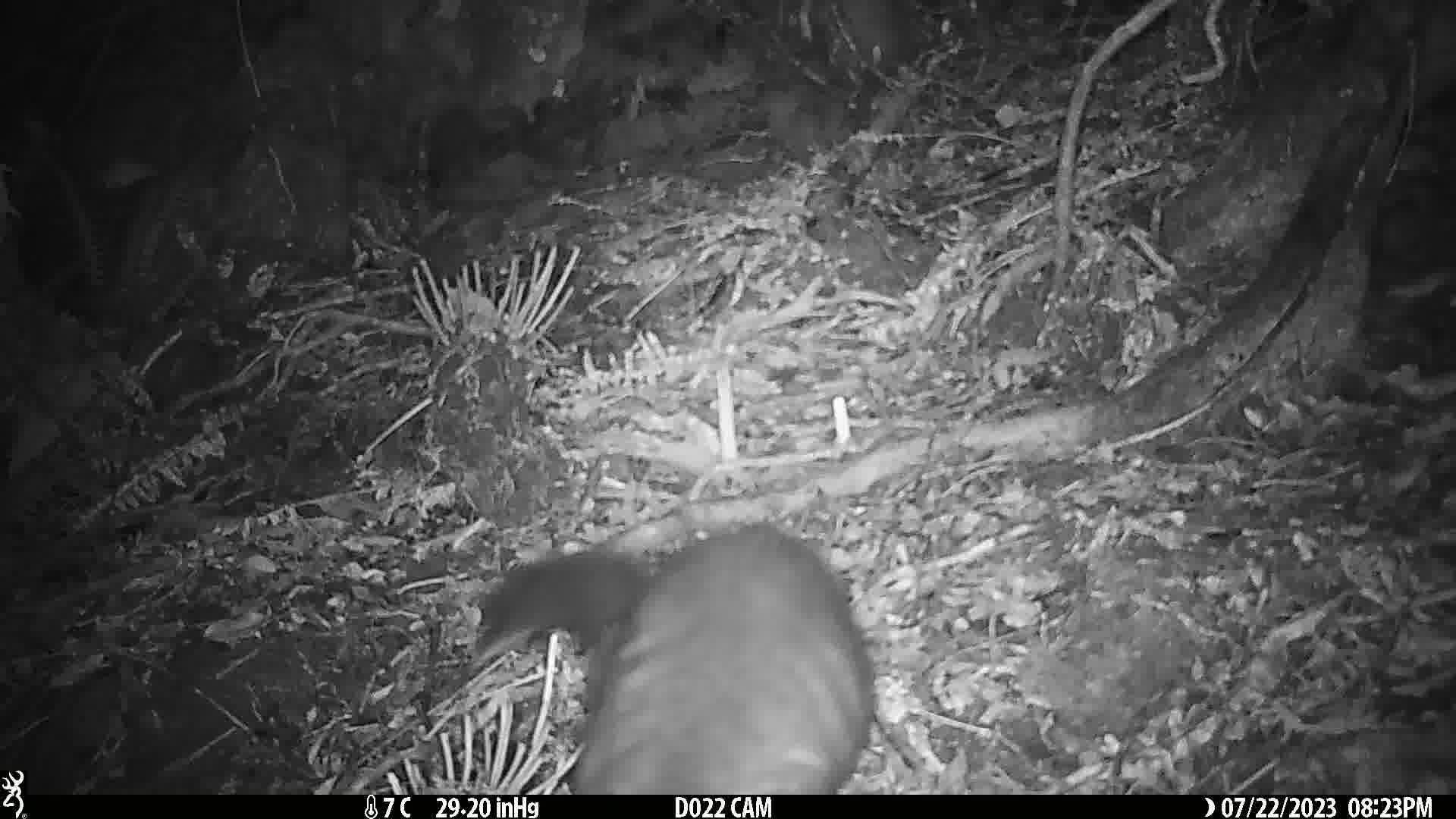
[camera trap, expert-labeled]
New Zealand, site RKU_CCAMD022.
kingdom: Animalia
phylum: Chordata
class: Mammalia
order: Diprotodontia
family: Phalangeridae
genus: Trichosurus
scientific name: Trichosurus vulpecula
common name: common brushtail possum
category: possum